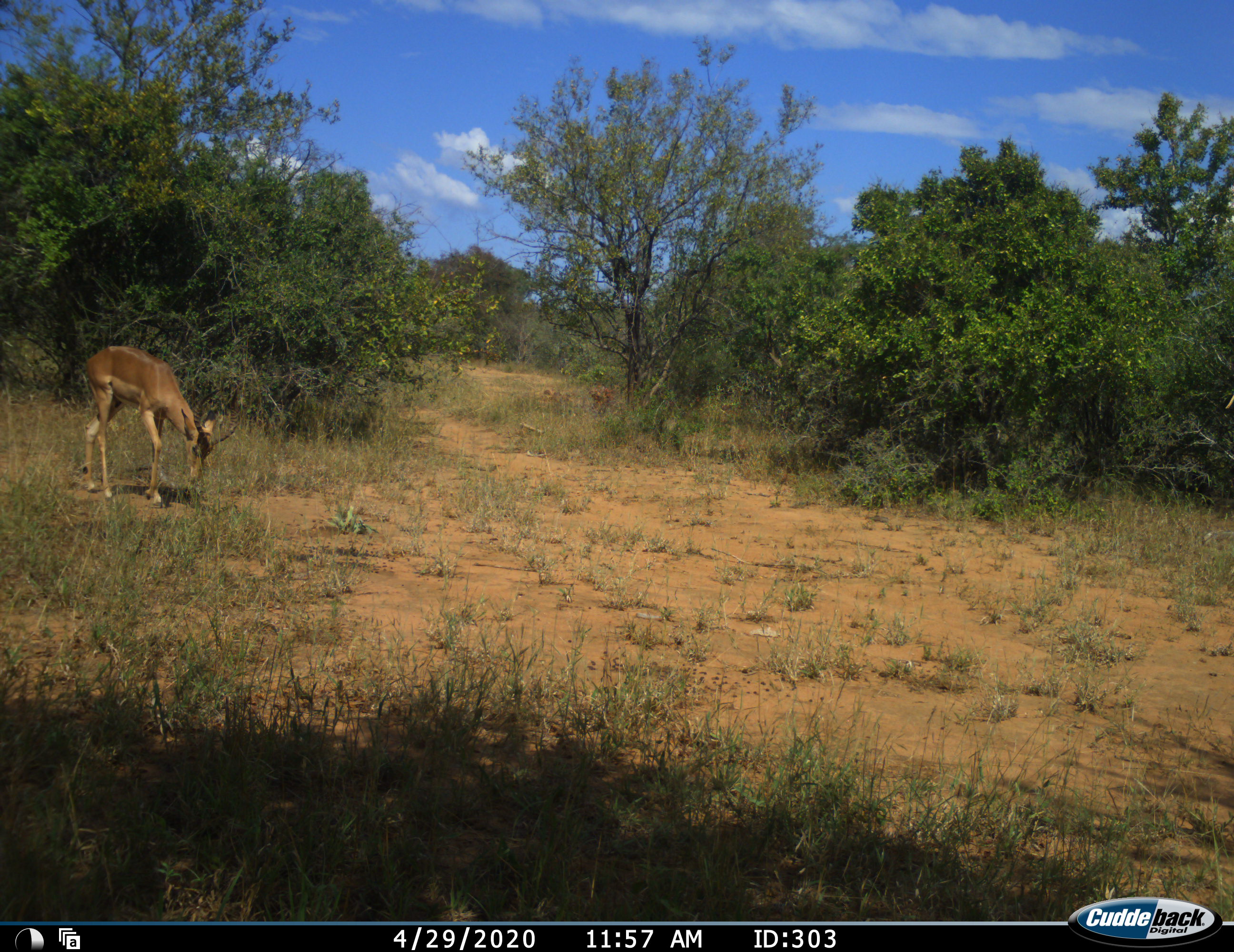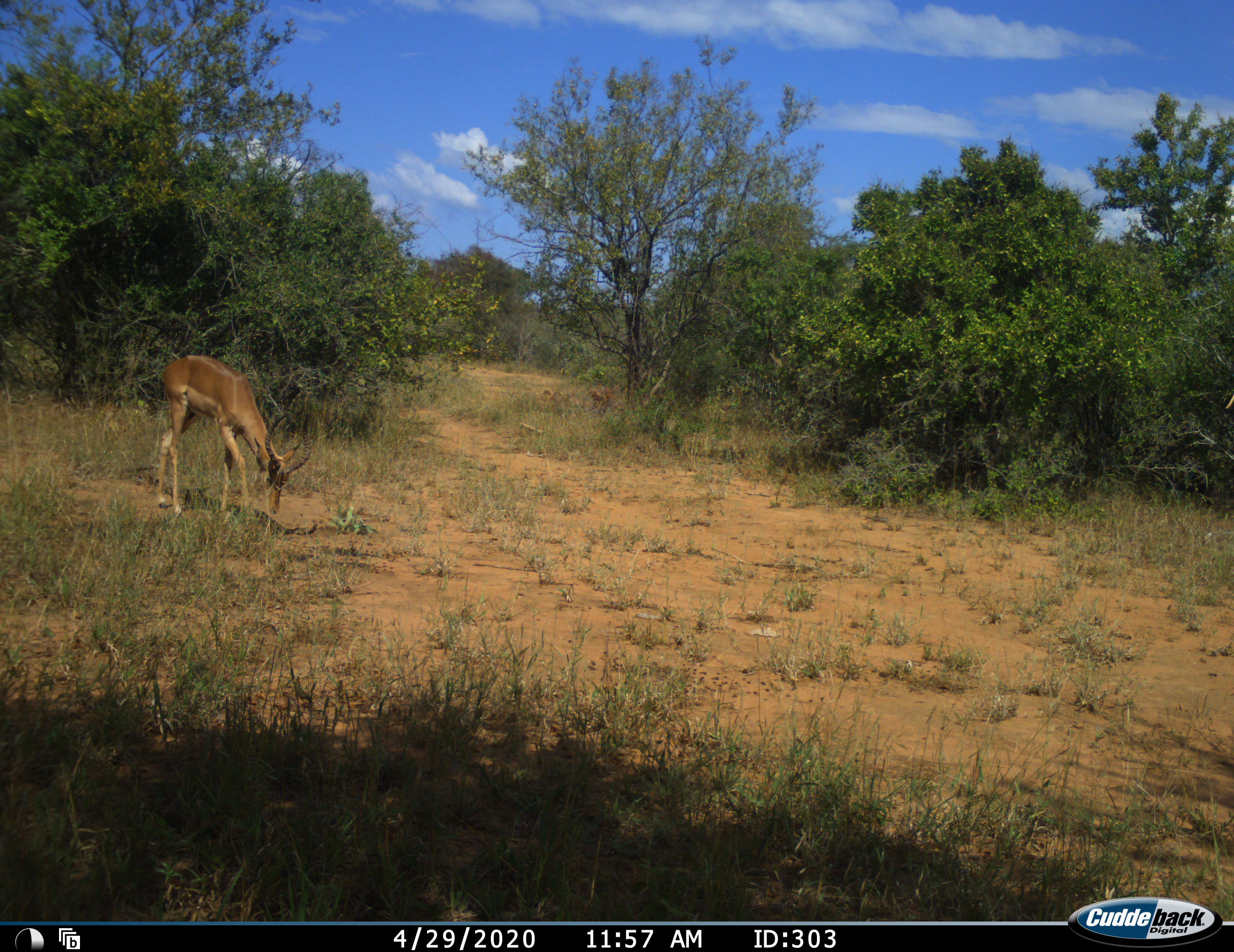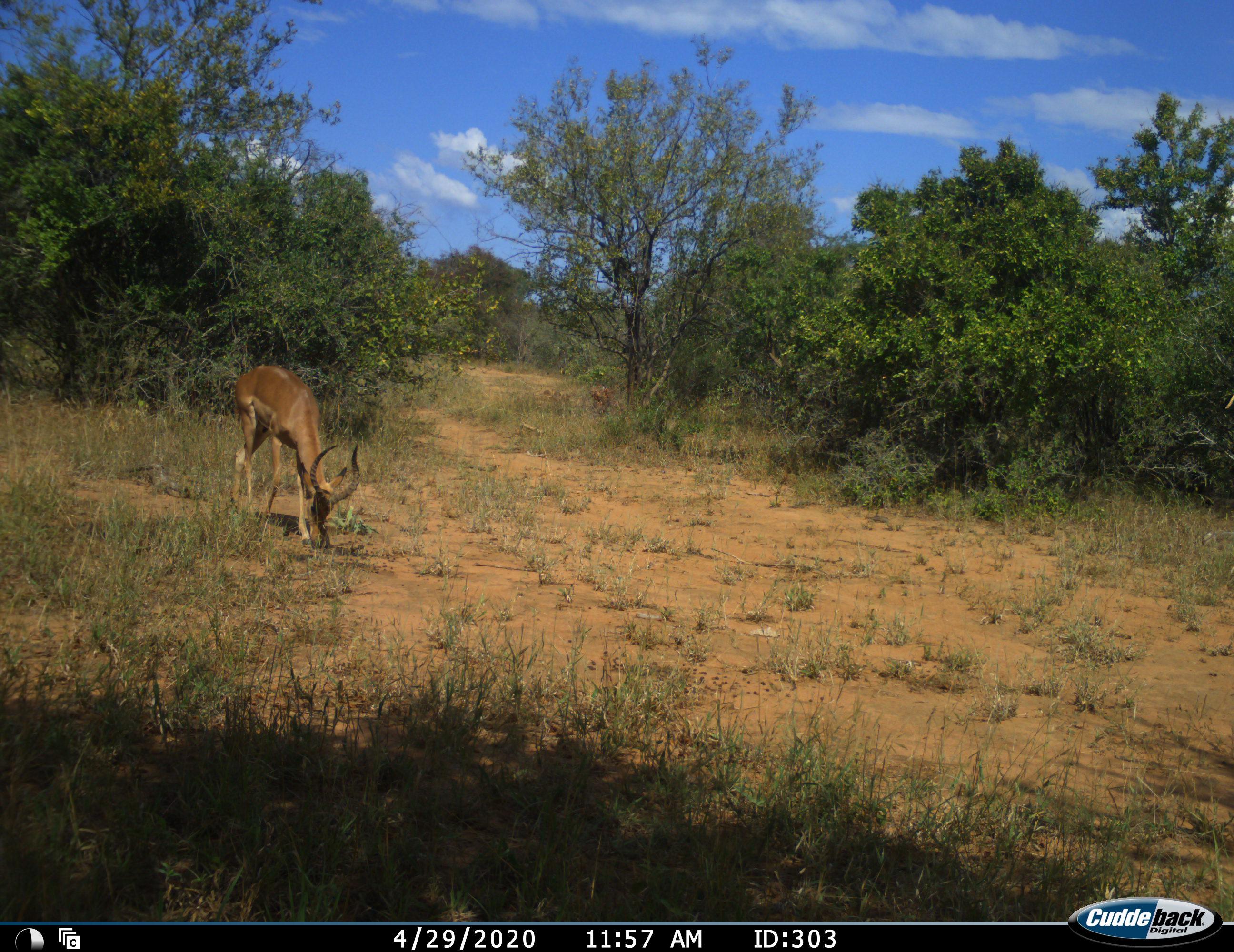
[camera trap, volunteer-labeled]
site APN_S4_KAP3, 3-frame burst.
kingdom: Animalia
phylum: Chordata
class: Mammalia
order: Artiodactyla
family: Bovidae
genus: Aepyceros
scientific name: Aepyceros melampus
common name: impala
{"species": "impala (Aepyceros melampus)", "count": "1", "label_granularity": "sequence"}